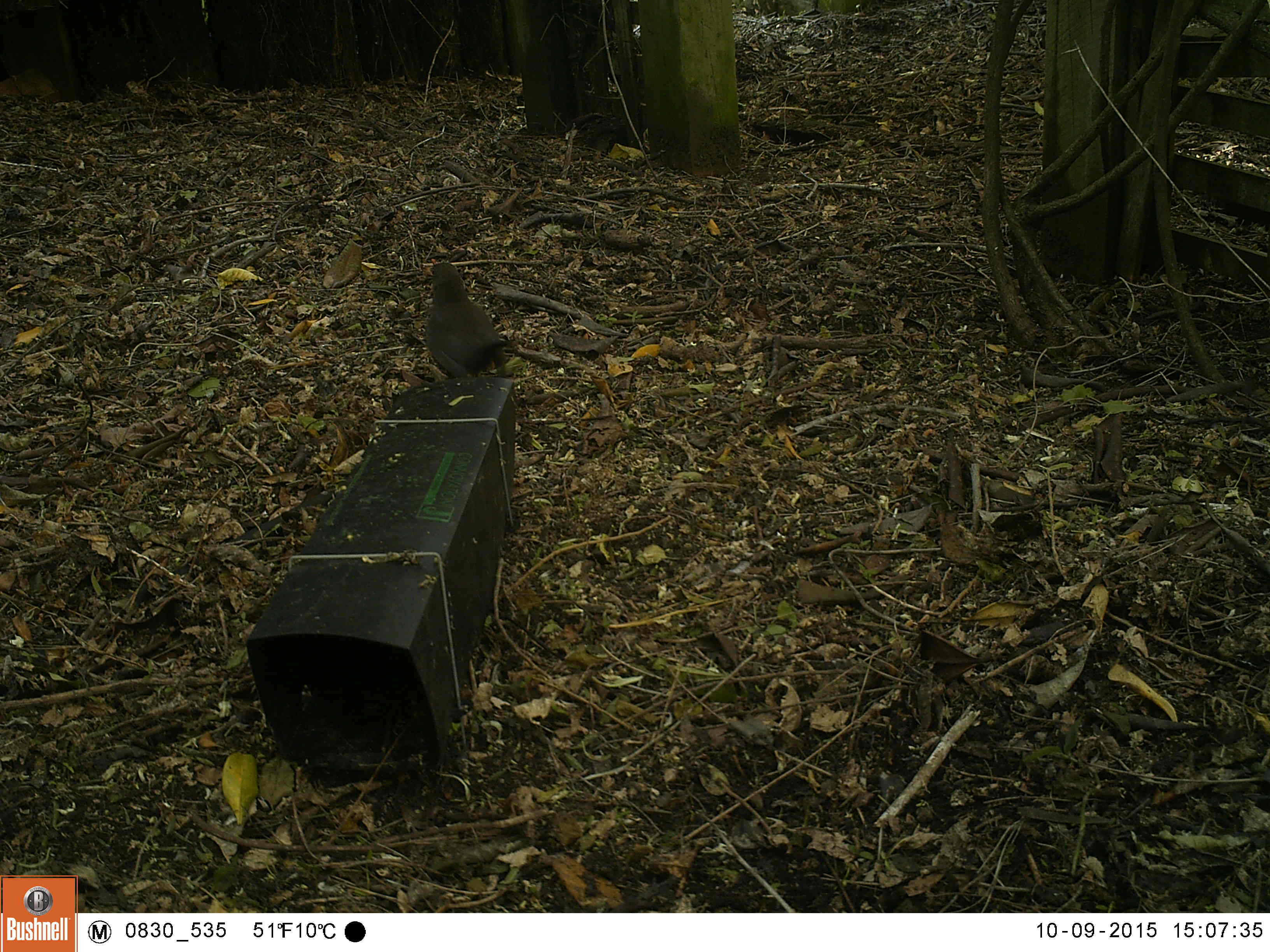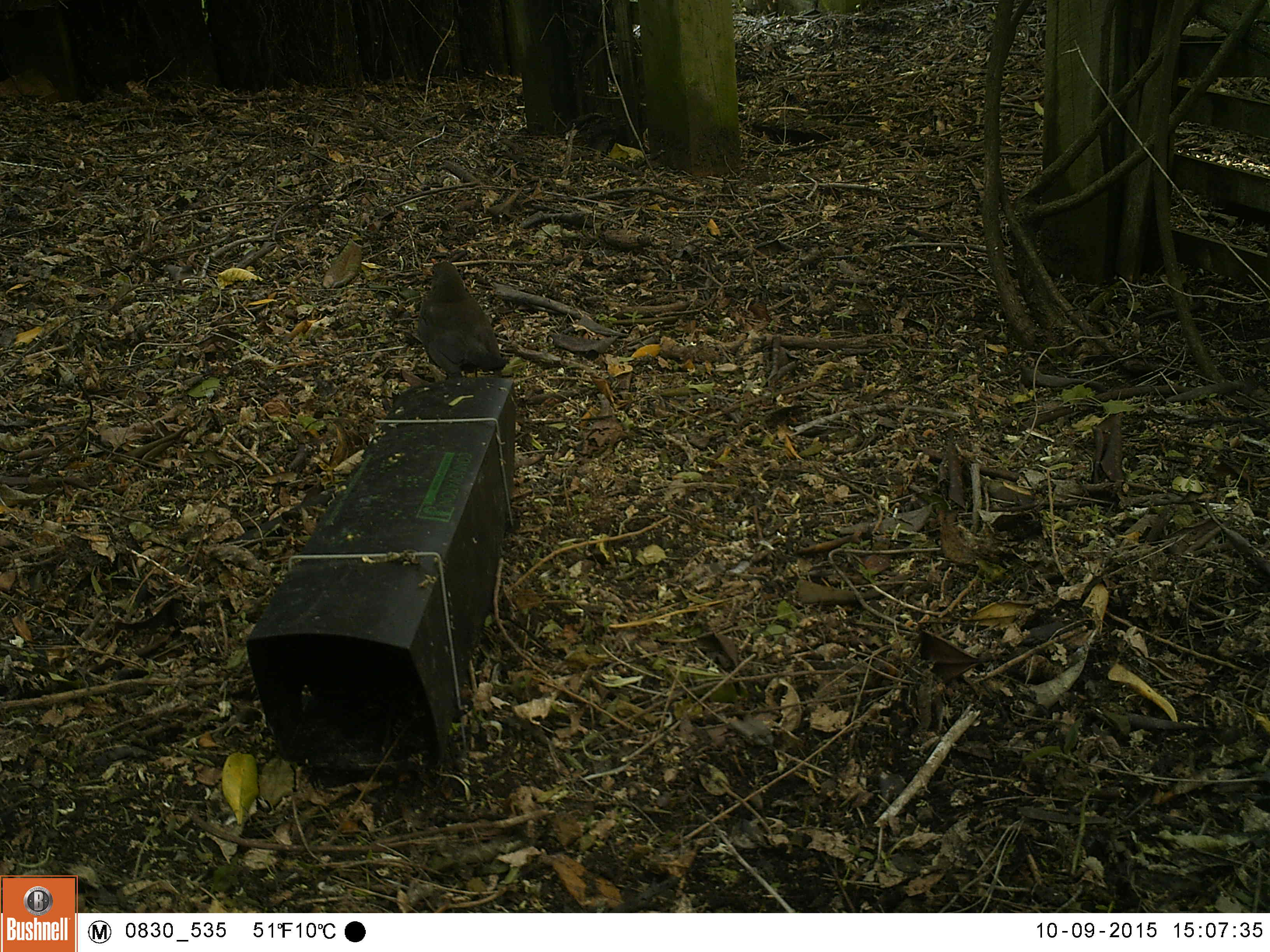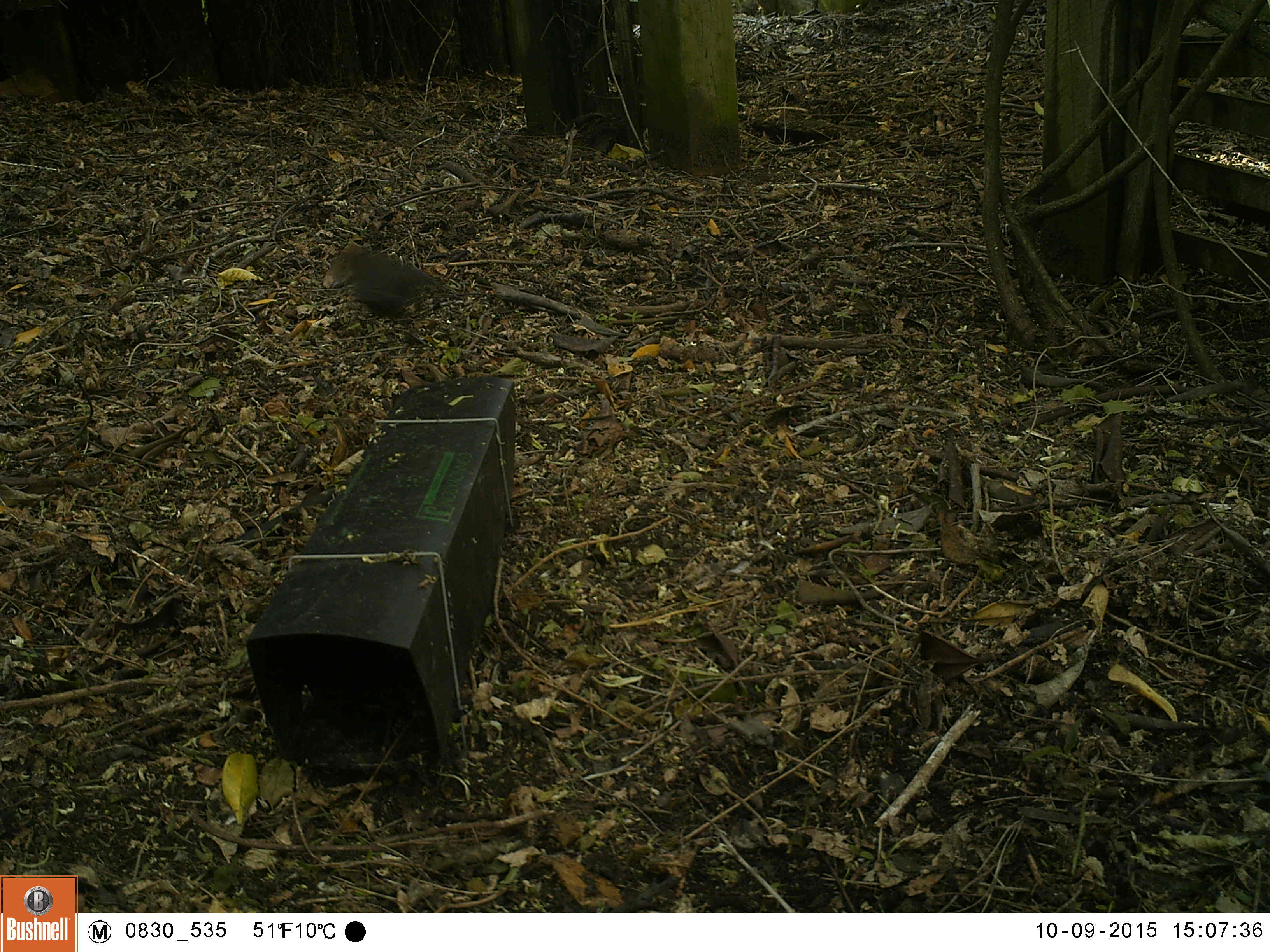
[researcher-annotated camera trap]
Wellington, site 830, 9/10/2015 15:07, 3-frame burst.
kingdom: Animalia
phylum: Chordata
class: Aves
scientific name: Aves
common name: bird